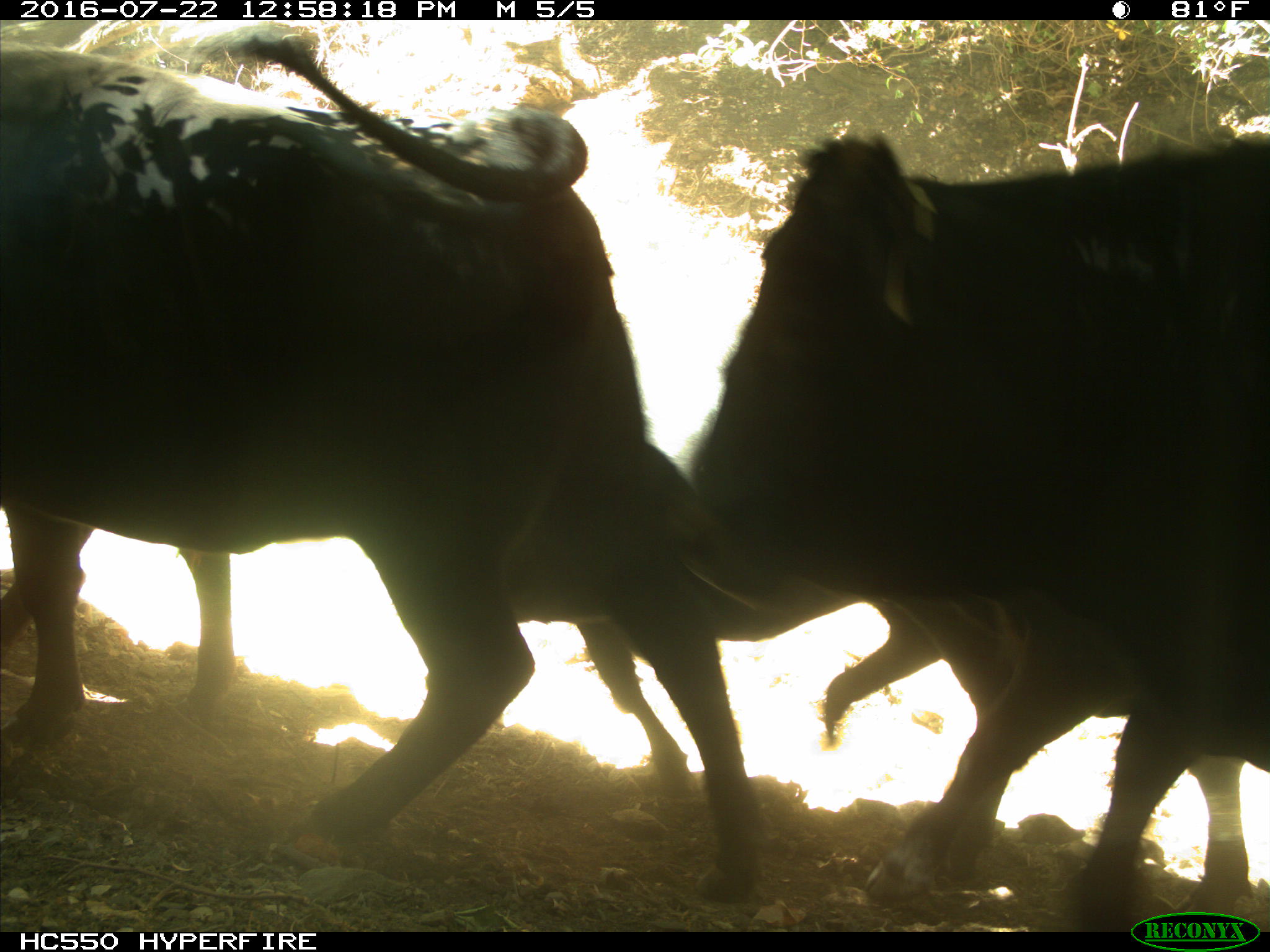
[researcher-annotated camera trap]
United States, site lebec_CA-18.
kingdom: Animalia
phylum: Chordata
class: Mammalia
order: Artiodactyla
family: Bovidae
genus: Bos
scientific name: Bos taurus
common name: domestic cow